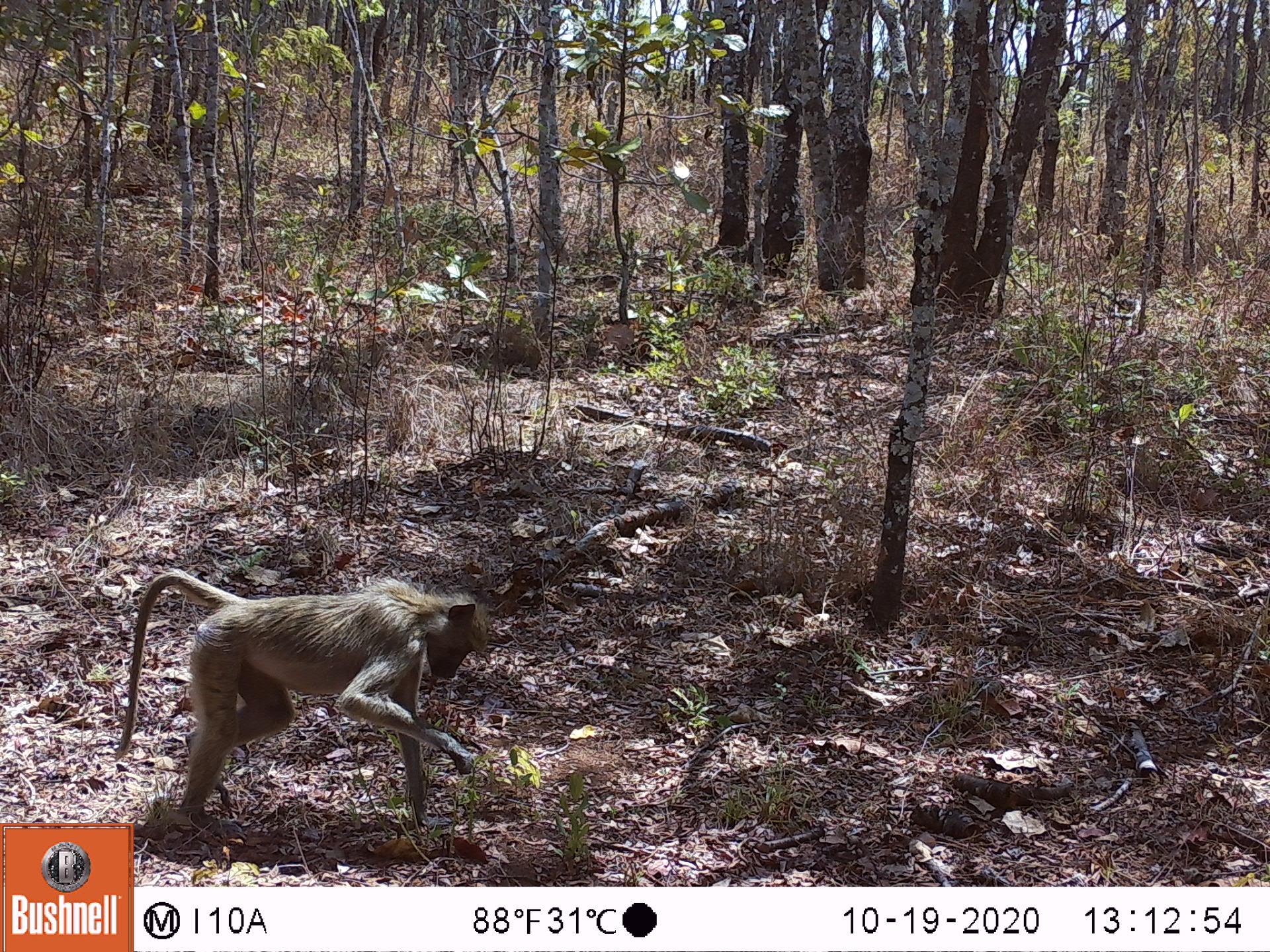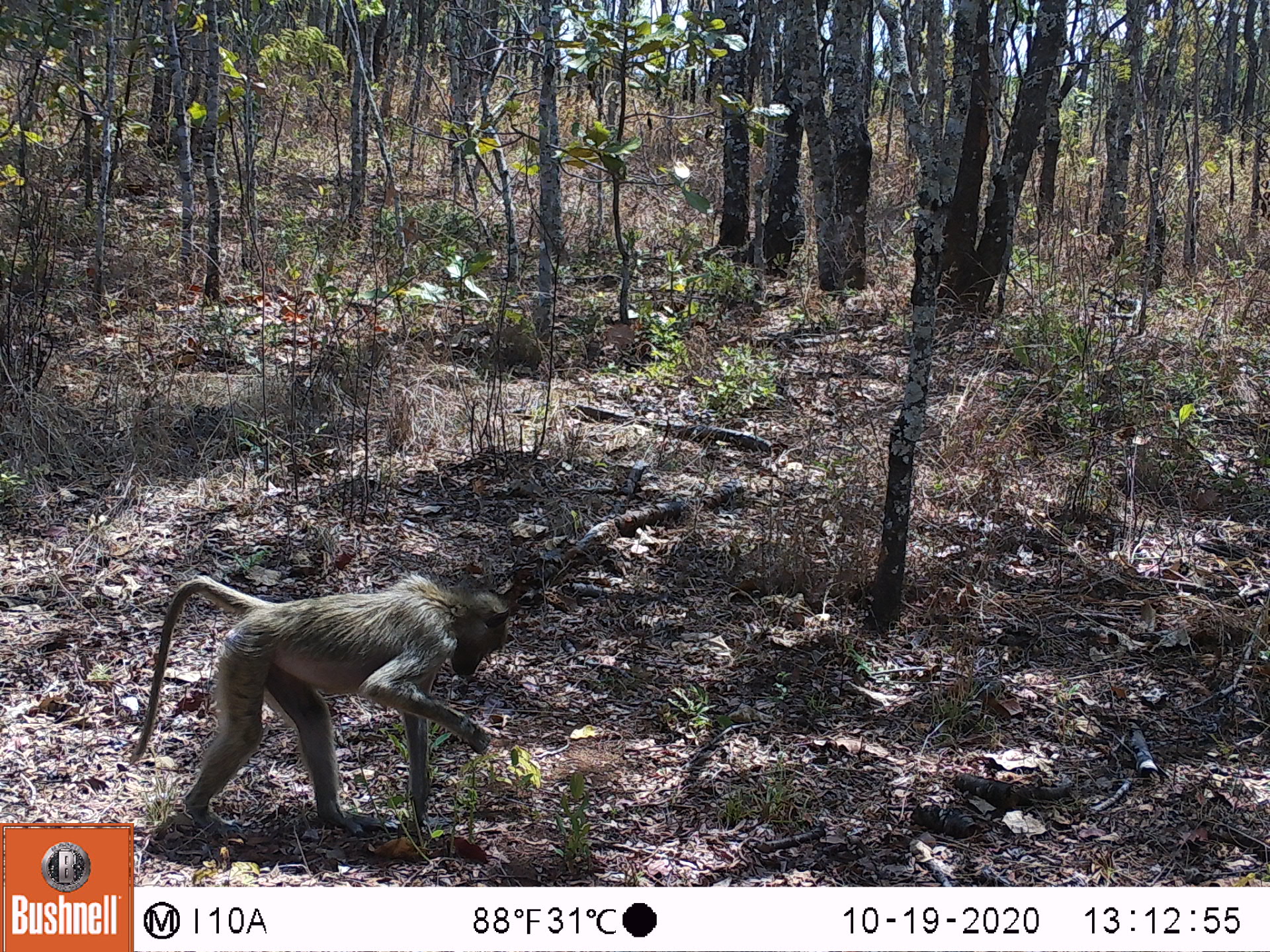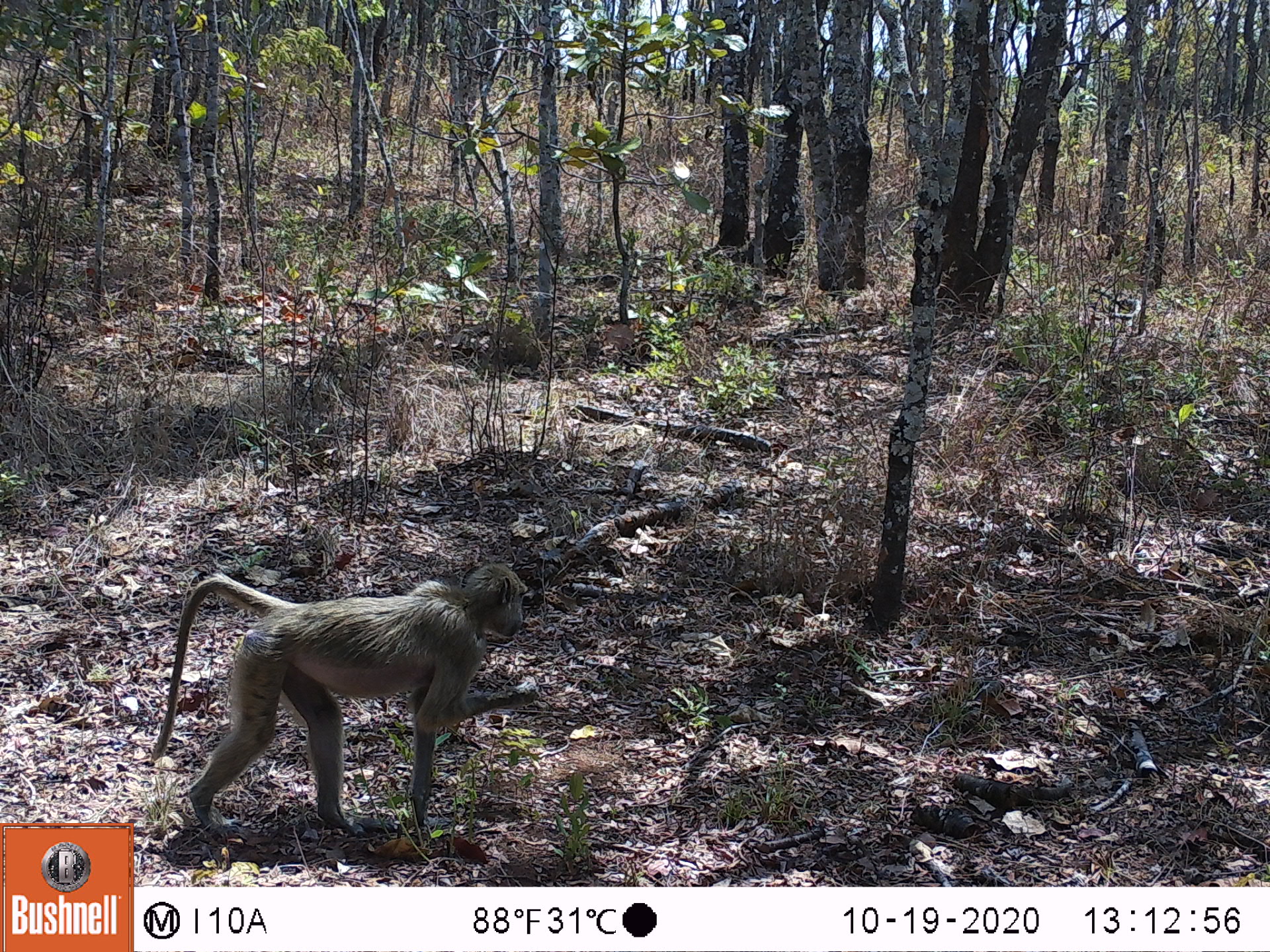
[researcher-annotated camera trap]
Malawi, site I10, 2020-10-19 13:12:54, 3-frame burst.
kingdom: Animalia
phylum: Chordata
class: Mammalia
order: Primates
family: Cercopithecidae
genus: Papio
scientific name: Papio cynocephalus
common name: yellow baboon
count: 1